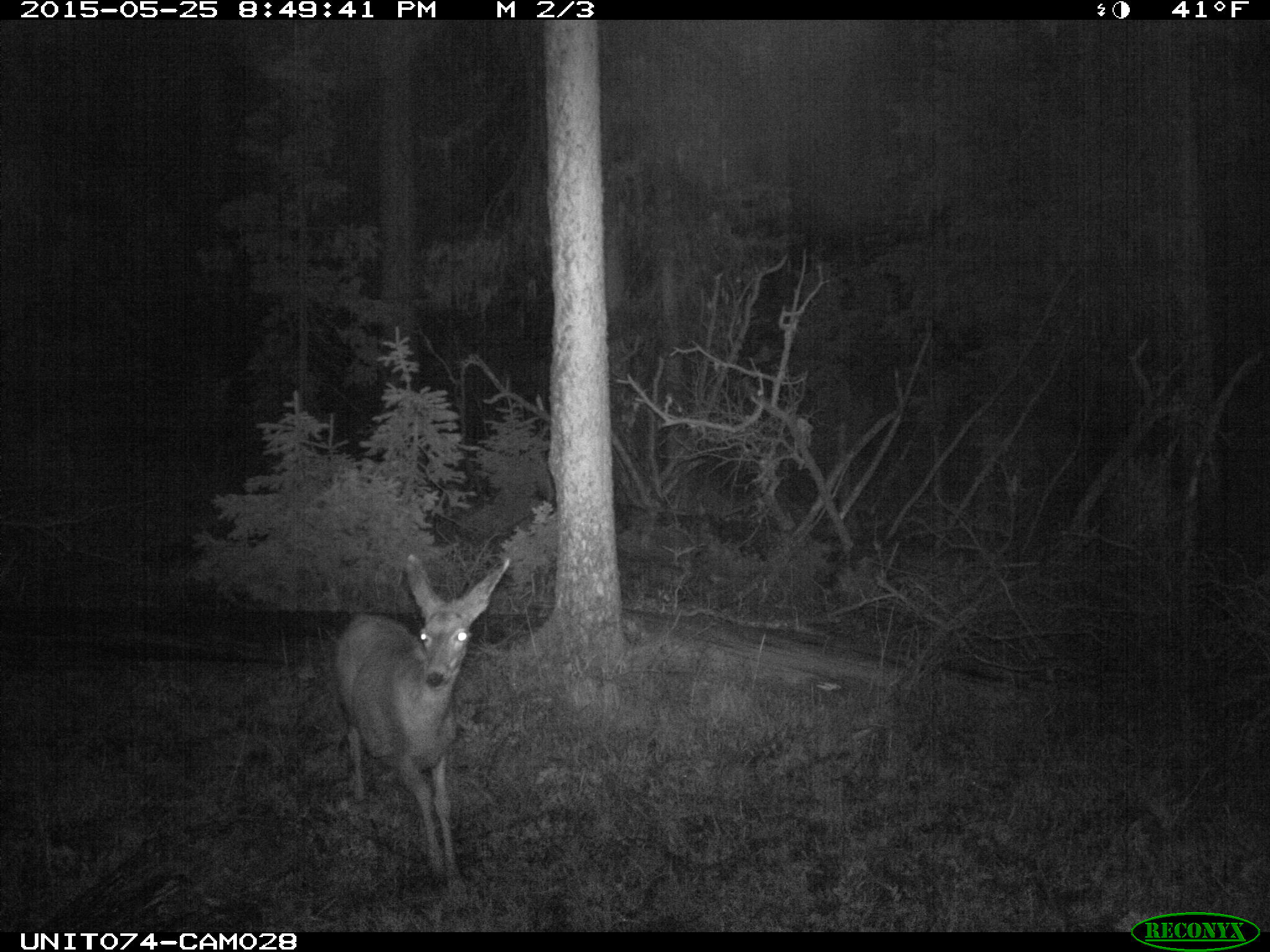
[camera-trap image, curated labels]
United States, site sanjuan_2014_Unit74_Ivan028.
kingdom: Animalia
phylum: Chordata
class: Mammalia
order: Artiodactyla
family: Cervidae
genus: Odocoileus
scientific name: Odocoileus hemionus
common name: mule deer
Odocoileus hemionus (mule deer).